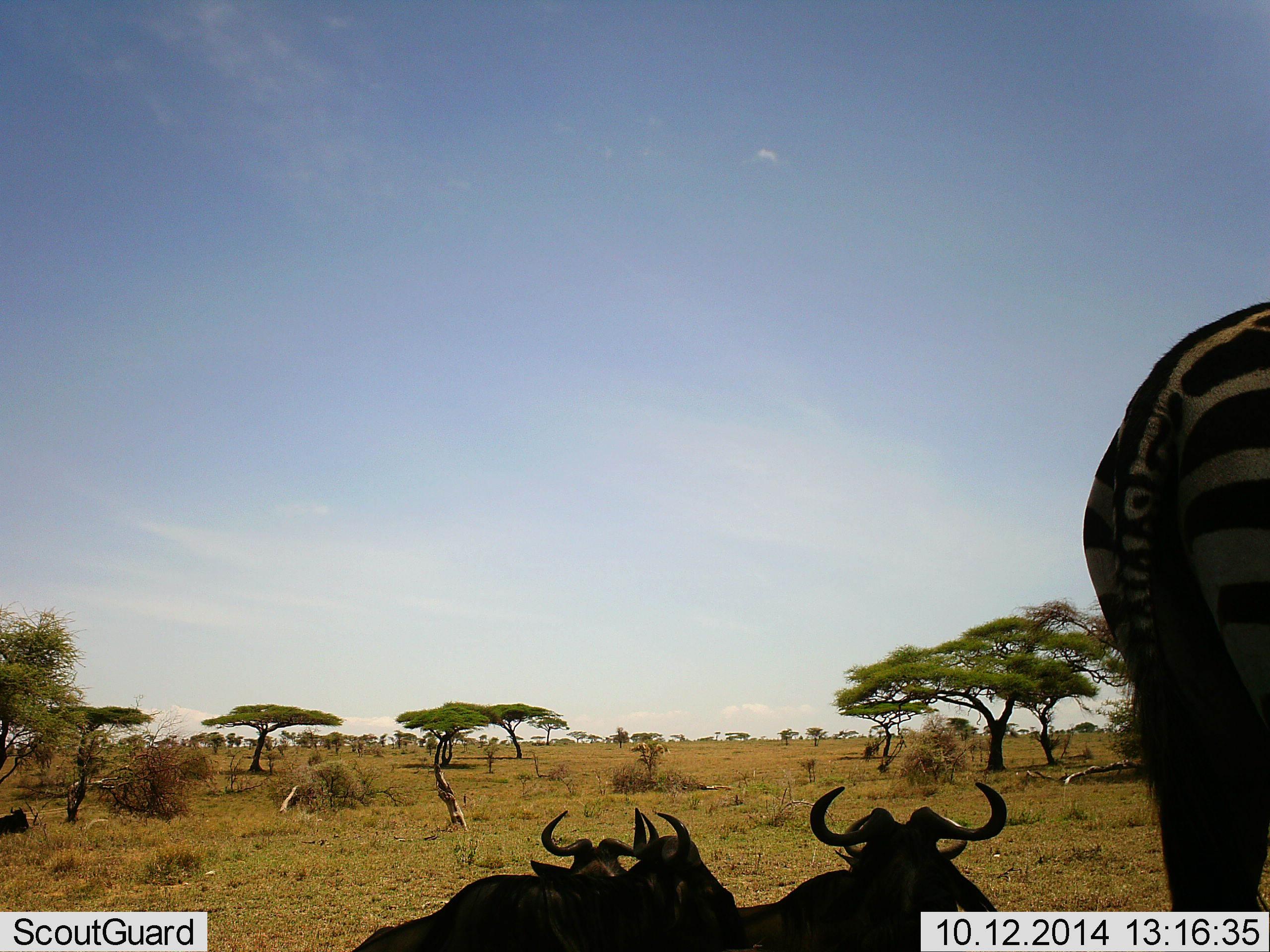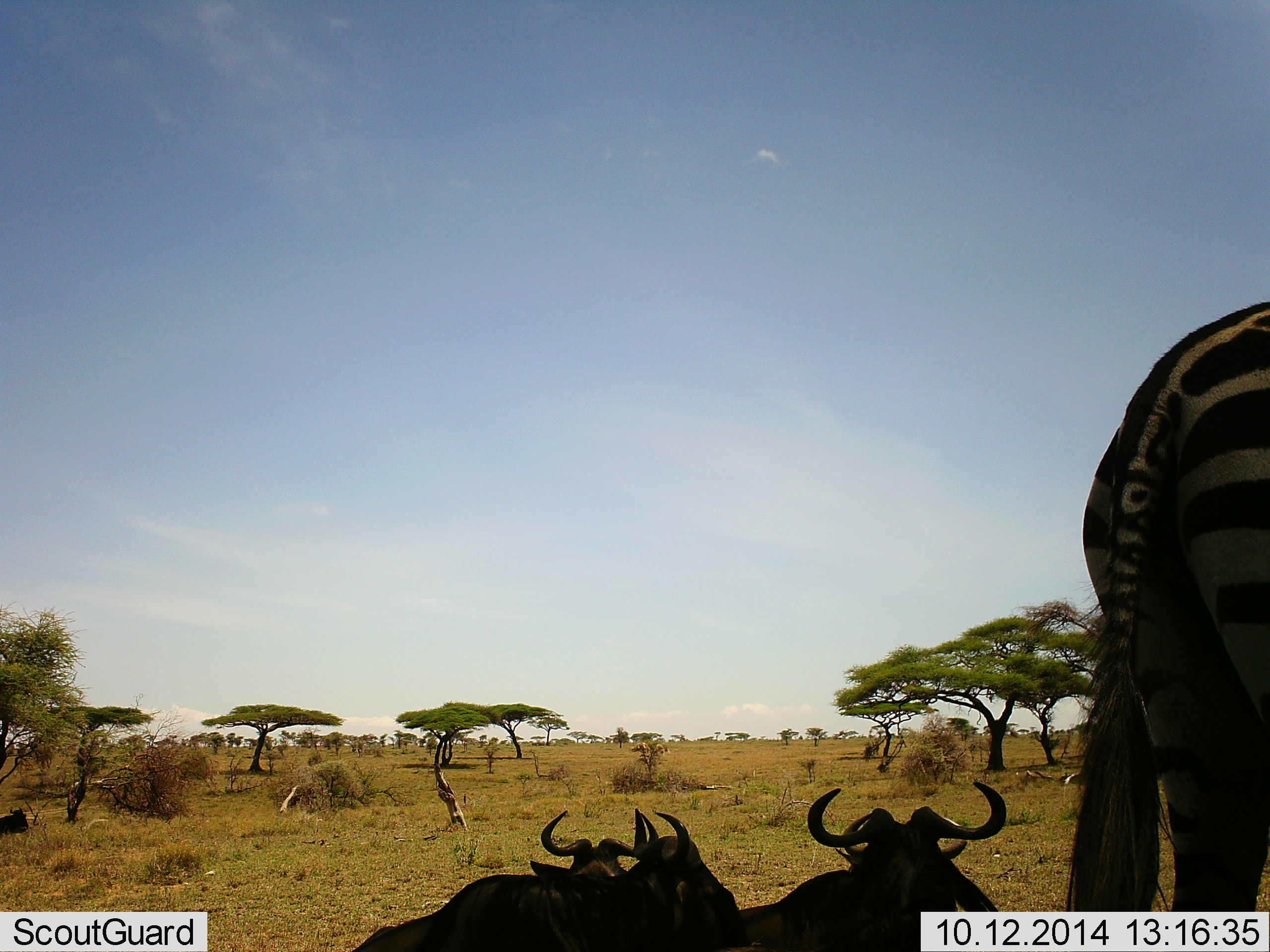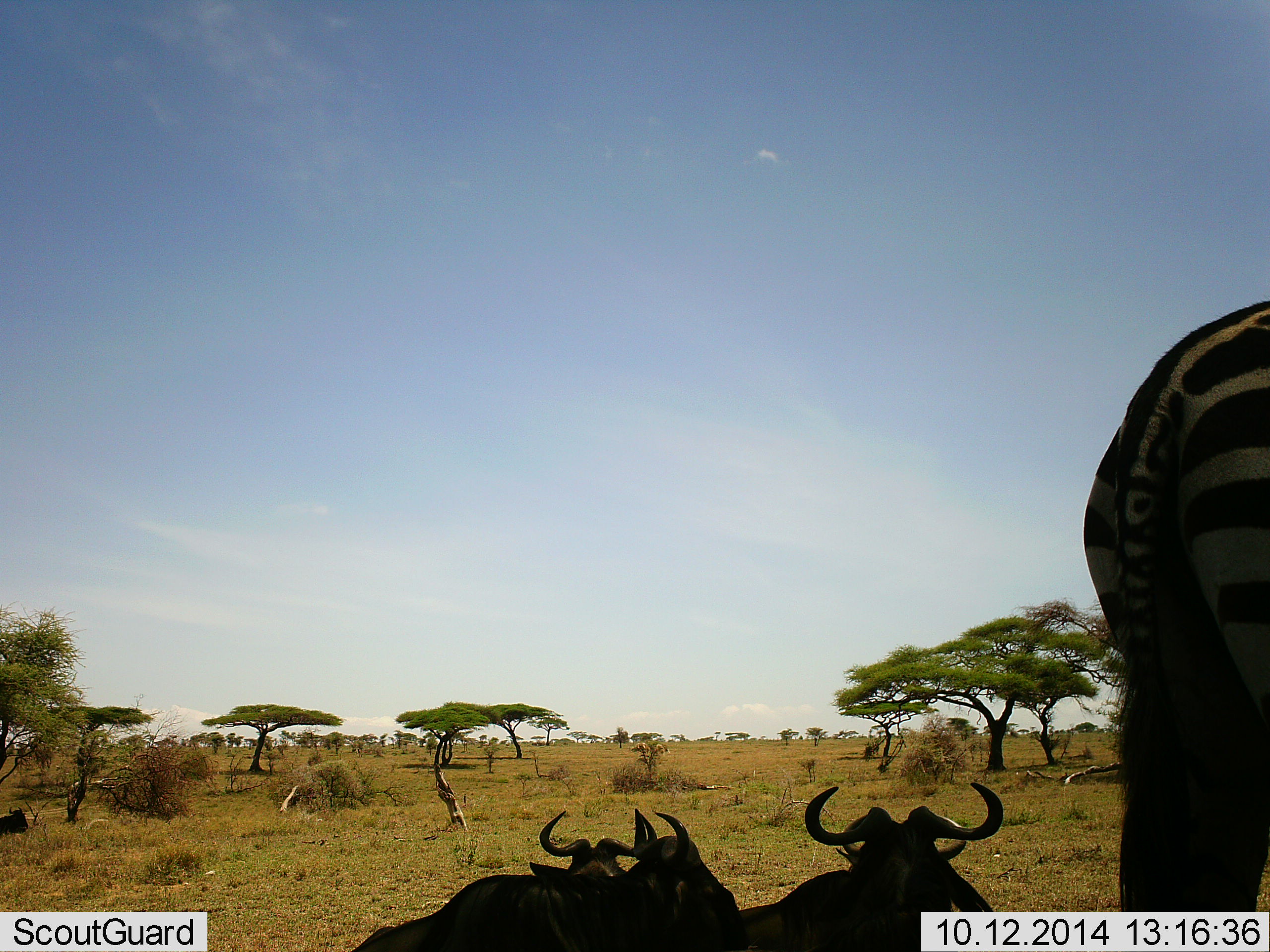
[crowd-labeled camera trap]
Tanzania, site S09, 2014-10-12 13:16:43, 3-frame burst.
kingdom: Animalia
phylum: Chordata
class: Mammalia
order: Artiodactyla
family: Bovidae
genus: Connochaetes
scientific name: Connochaetes taurinus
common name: blue wildebeest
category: wildebeest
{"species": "wildebeest (blue wildebeest) (Connochaetes taurinus)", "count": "4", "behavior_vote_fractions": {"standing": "10%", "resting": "90%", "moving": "0%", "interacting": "0%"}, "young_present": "0%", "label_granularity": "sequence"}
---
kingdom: Animalia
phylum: Chordata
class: Mammalia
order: Perissodactyla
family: Equidae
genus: Equus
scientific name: Equus quagga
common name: plains zebra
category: zebra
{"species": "zebra (plains zebra) (Equus quagga)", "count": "1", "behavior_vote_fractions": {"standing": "90%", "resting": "0%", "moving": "10%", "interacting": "0%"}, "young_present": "0%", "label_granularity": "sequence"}